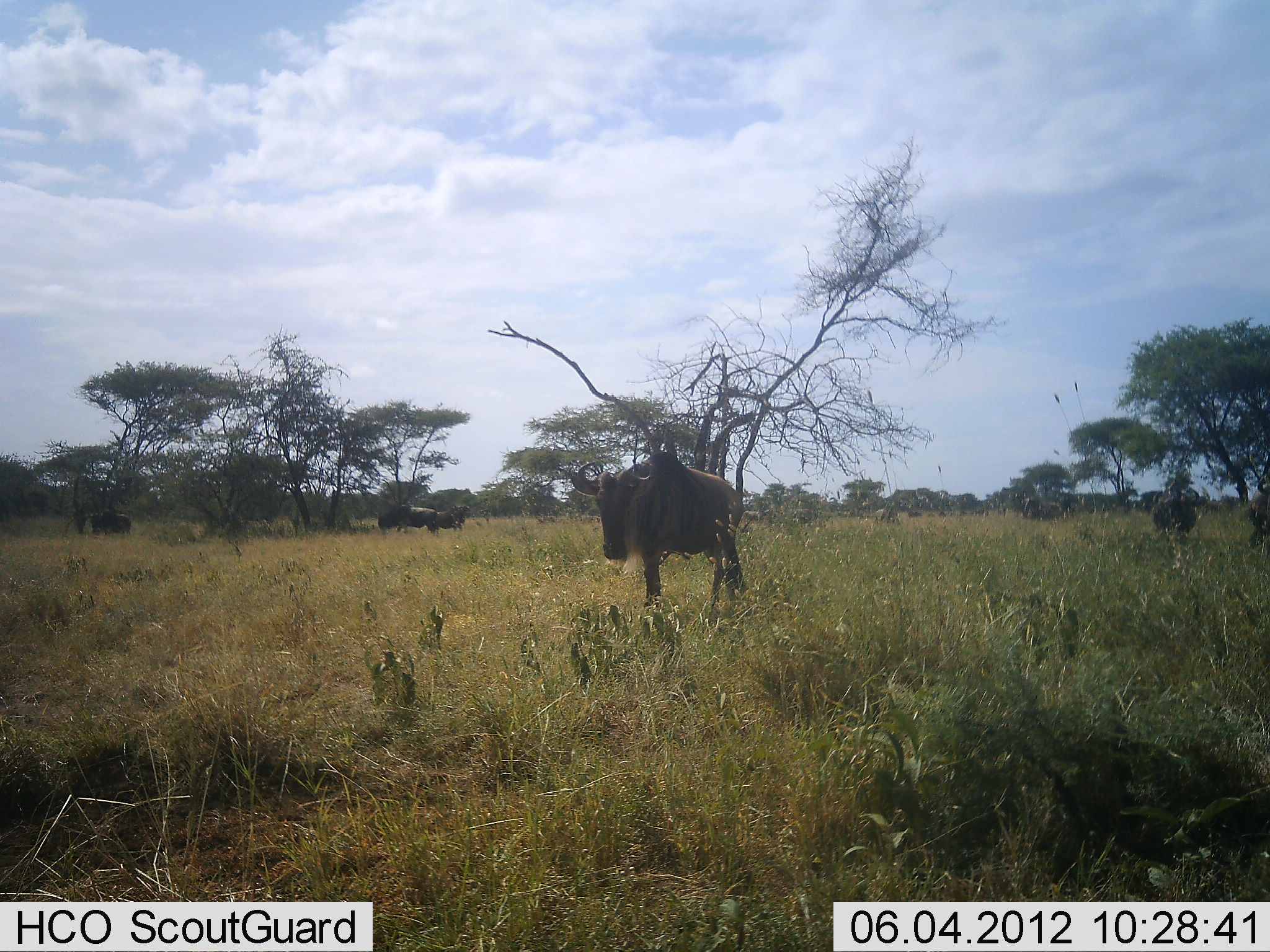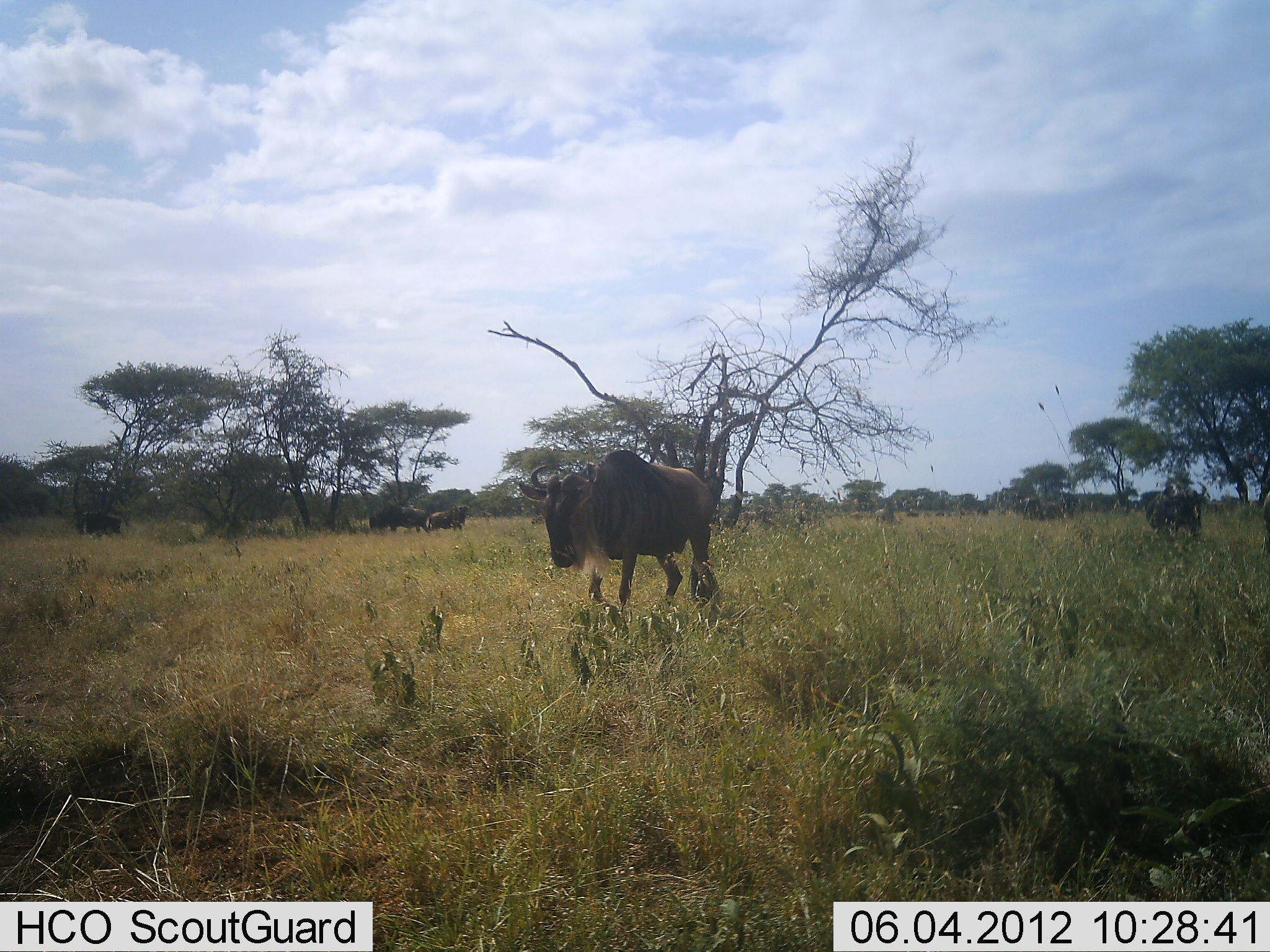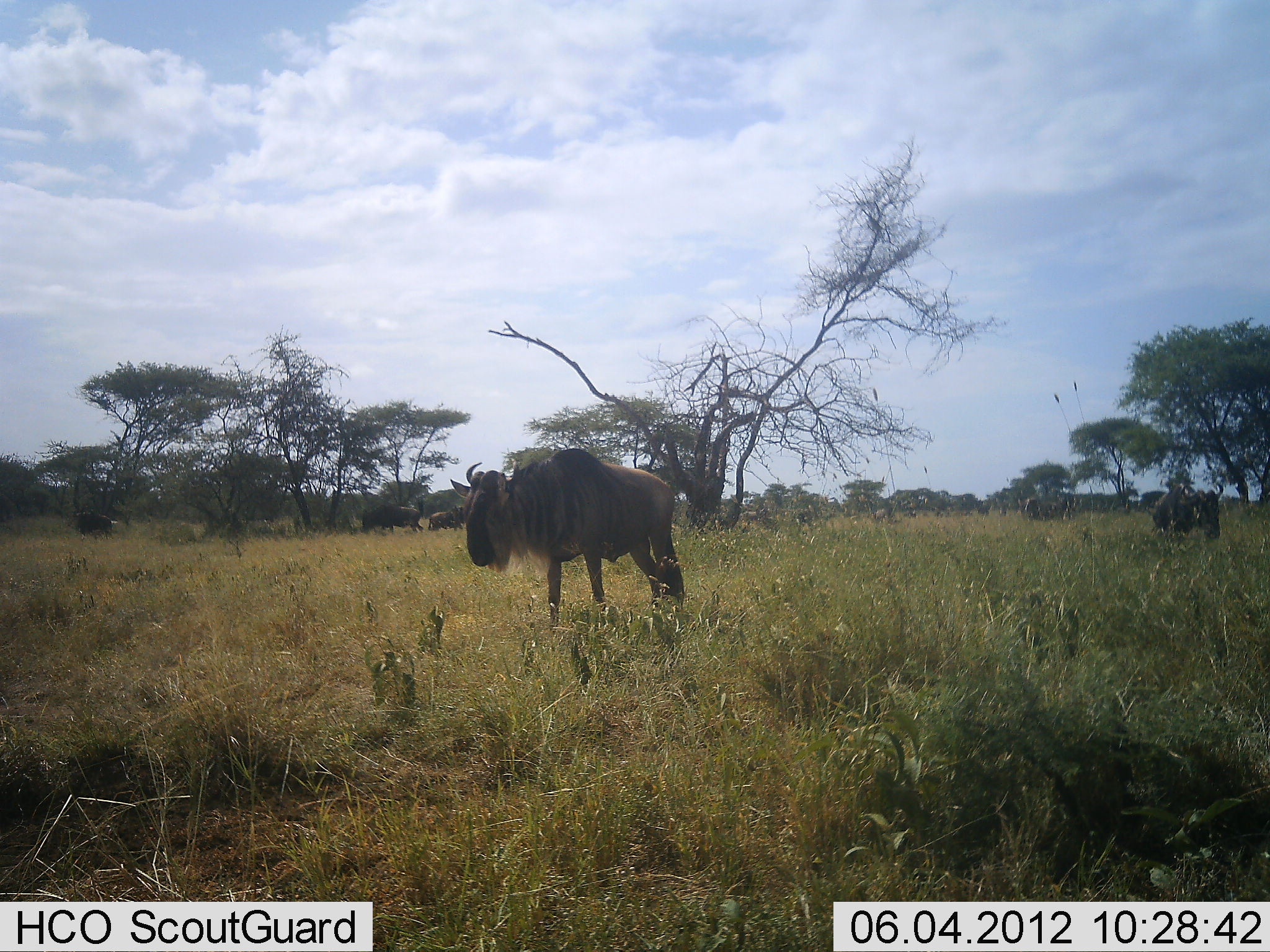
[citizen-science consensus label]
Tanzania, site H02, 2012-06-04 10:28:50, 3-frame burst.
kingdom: Animalia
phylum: Chordata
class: Mammalia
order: Artiodactyla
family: Bovidae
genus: Connochaetes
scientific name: Connochaetes taurinus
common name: blue wildebeest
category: wildebeest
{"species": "wildebeest (blue wildebeest) (Connochaetes taurinus)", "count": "7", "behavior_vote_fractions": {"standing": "50%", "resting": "0%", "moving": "80%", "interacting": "0%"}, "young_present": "0%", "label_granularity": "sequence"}